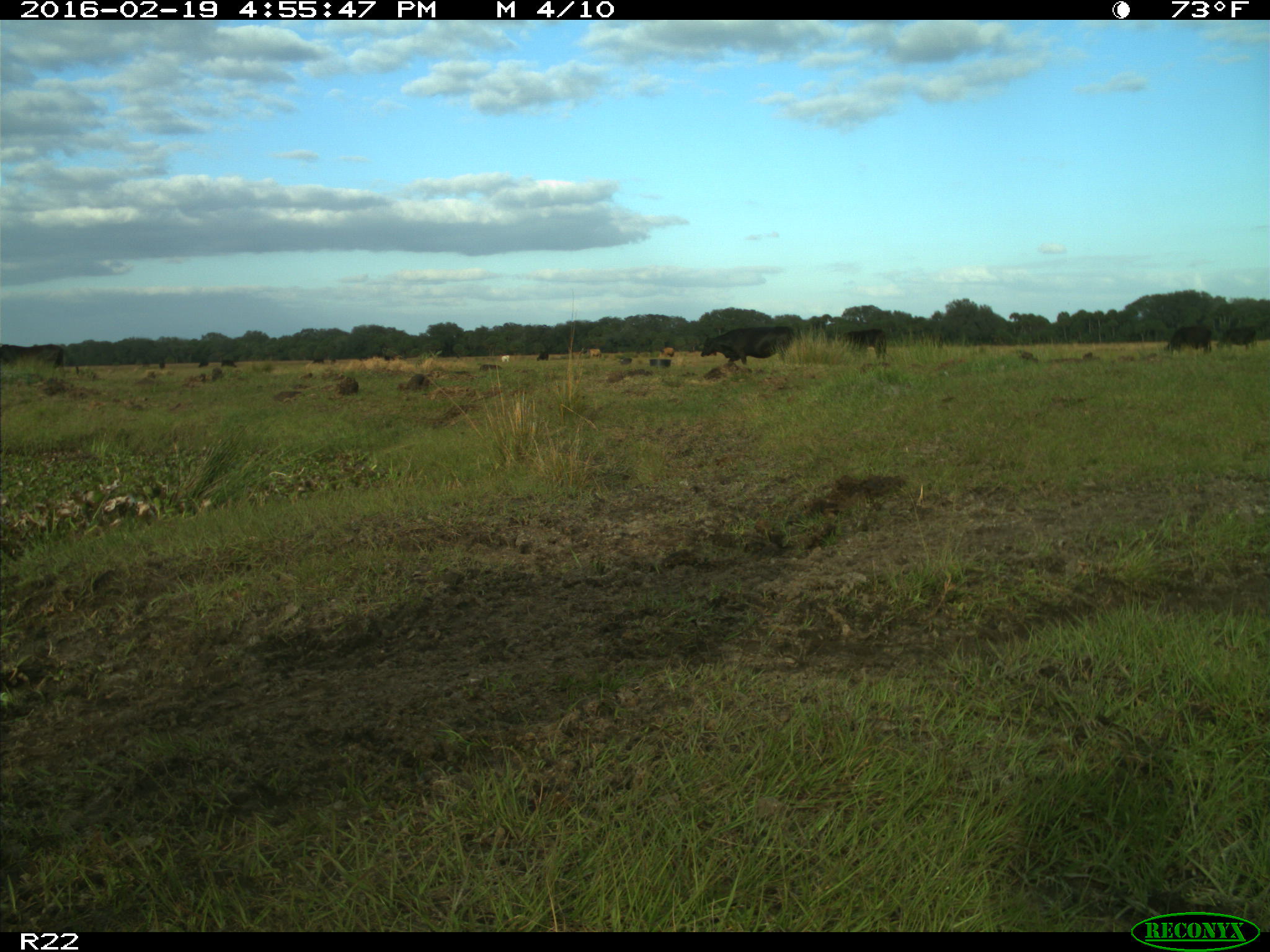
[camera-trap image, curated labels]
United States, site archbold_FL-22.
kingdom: Animalia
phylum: Chordata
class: Mammalia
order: Artiodactyla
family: Bovidae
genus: Bos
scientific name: Bos taurus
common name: domestic cow